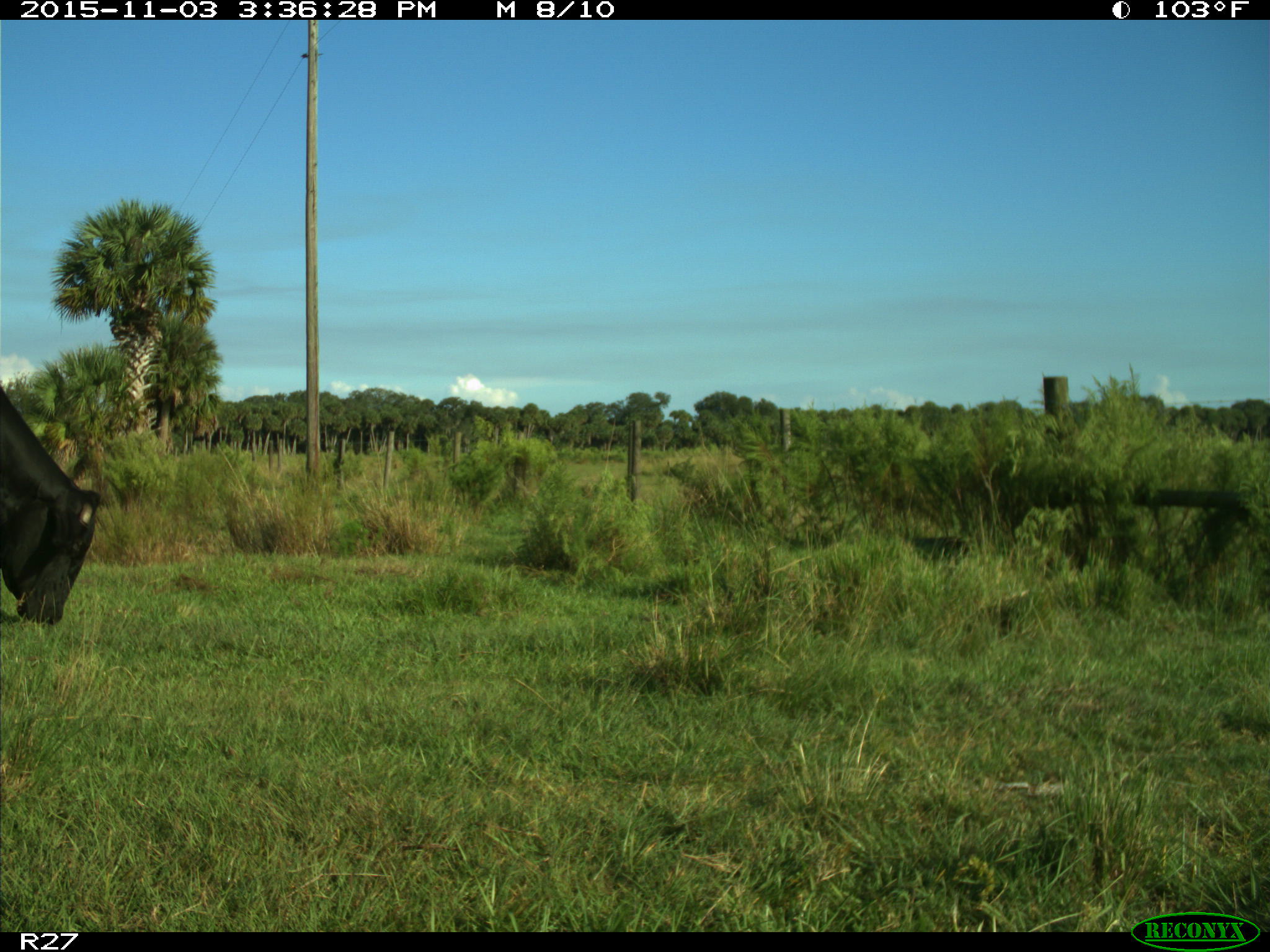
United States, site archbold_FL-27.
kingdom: Animalia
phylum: Chordata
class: Mammalia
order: Artiodactyla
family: Bovidae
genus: Bos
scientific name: Bos taurus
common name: domestic cow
Bos taurus (domestic cow).